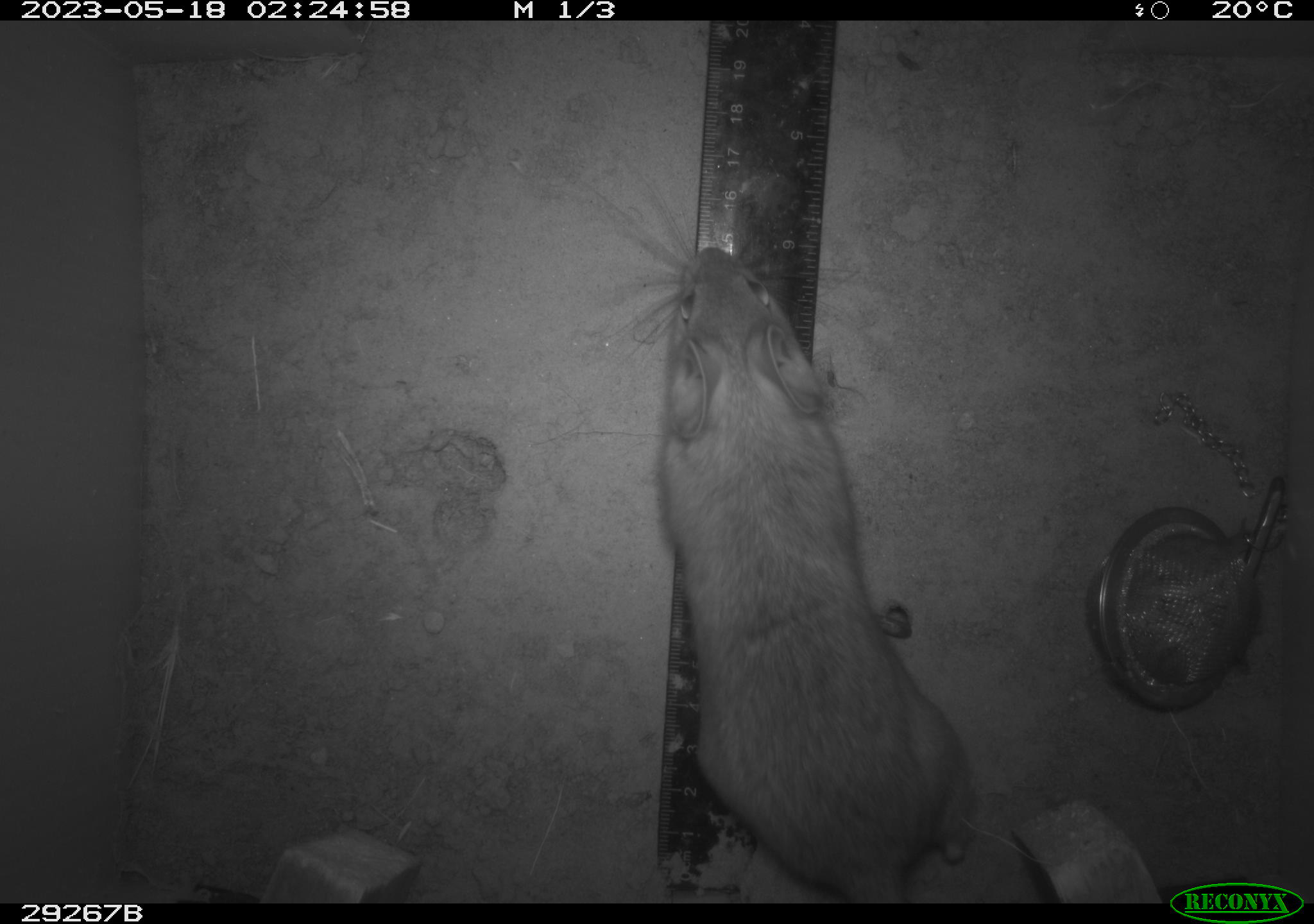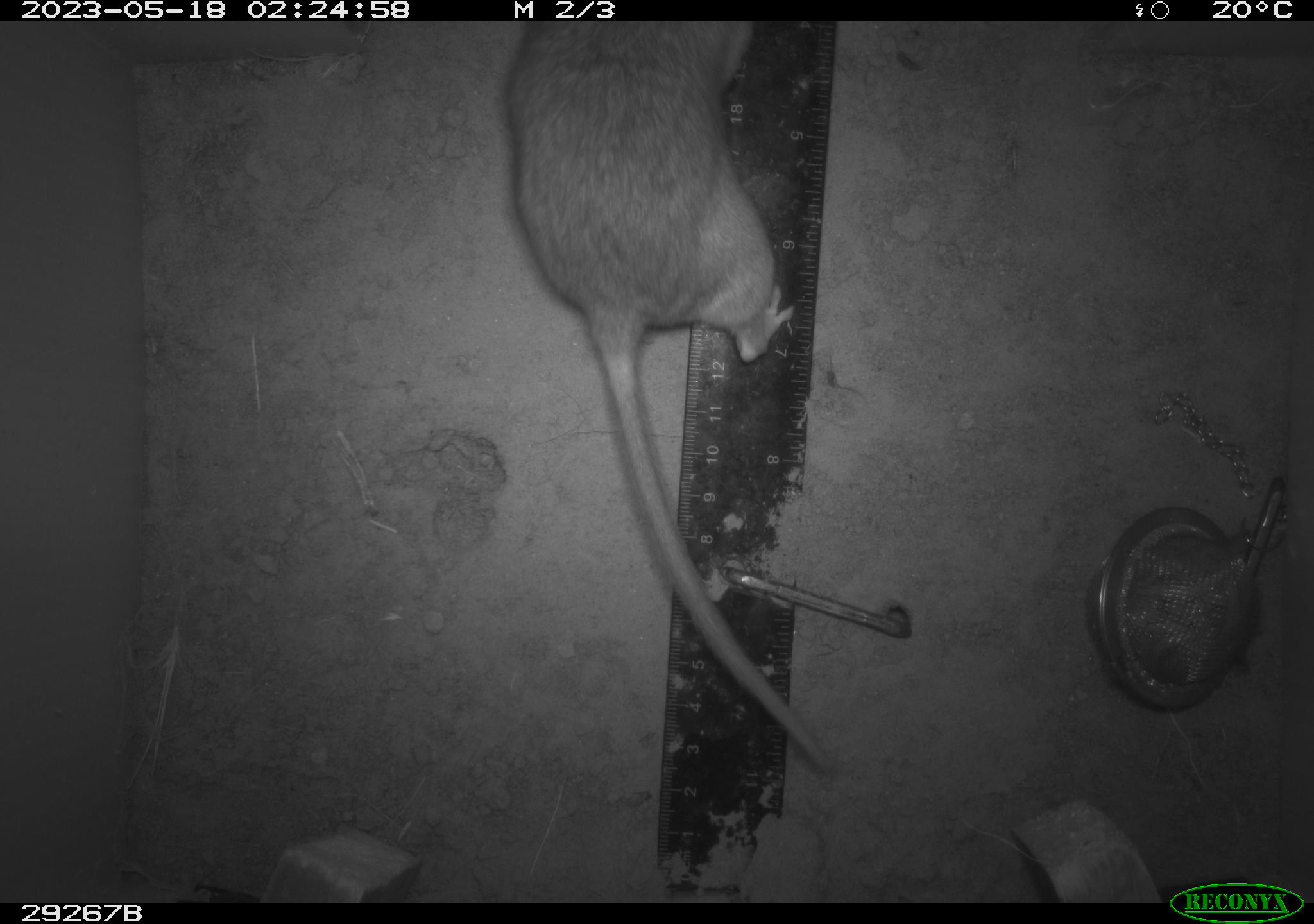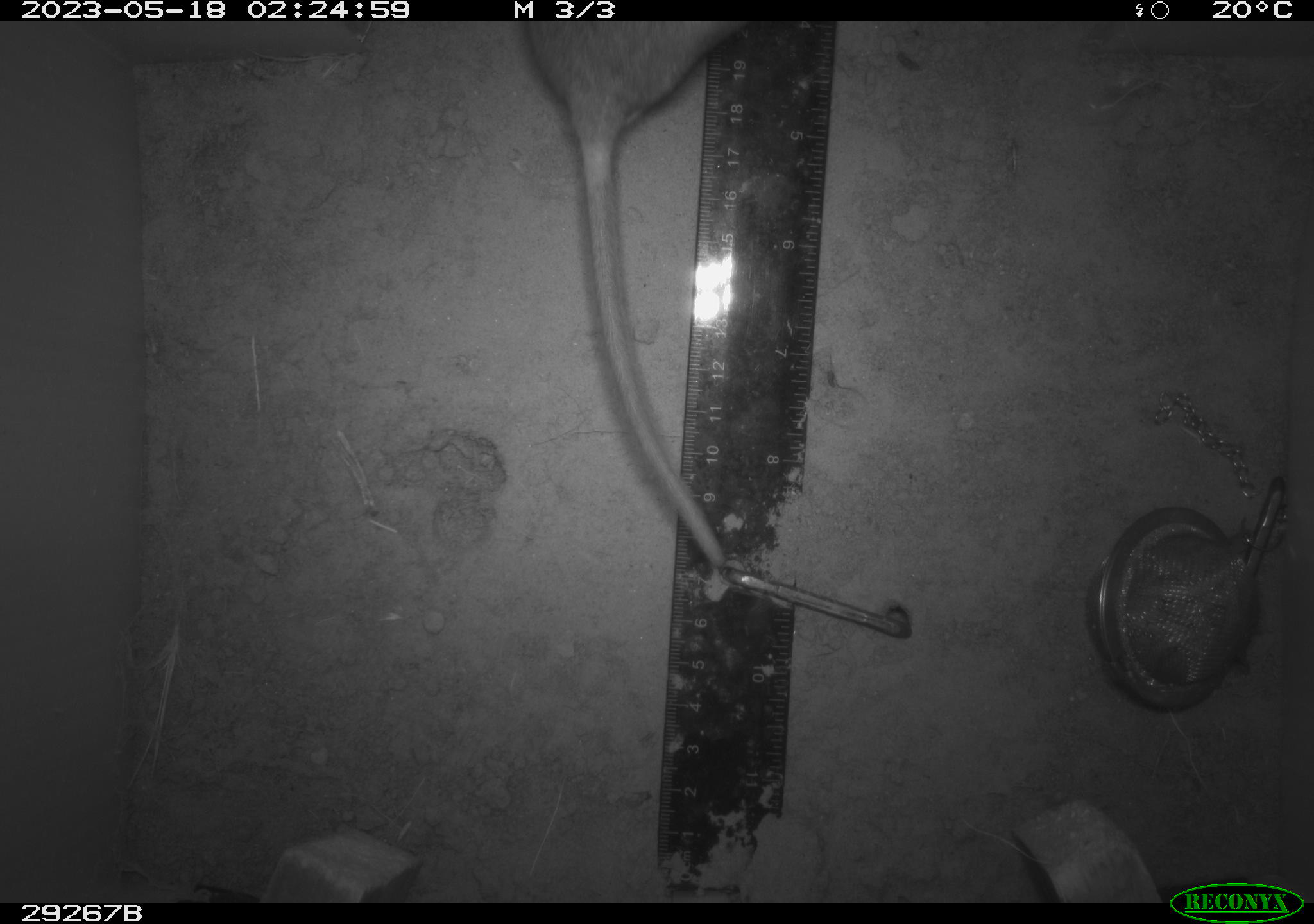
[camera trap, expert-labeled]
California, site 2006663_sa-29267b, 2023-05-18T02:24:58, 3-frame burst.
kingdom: Animalia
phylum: Chordata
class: Mammalia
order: Rodentia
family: Cricetidae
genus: Neotoma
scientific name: Neotoma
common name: pack rat or woodrat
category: neotoma species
Neotoma species (pack rat or woodrat) (Neotoma).